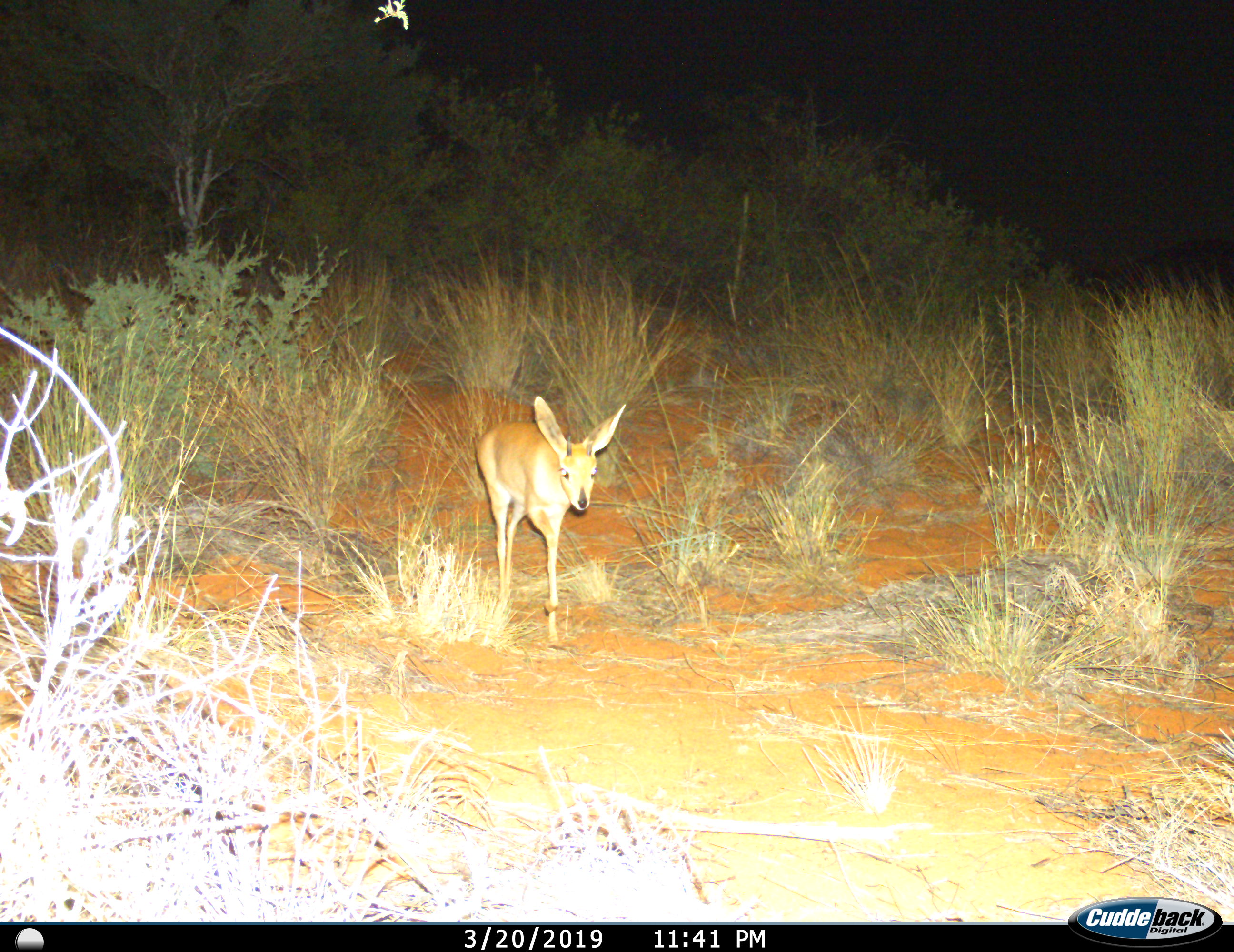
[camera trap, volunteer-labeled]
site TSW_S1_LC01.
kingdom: Animalia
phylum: Chordata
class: Mammalia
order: Artiodactyla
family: Bovidae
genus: Raphicerus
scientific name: Raphicerus campestris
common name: steenbok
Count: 1.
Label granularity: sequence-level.